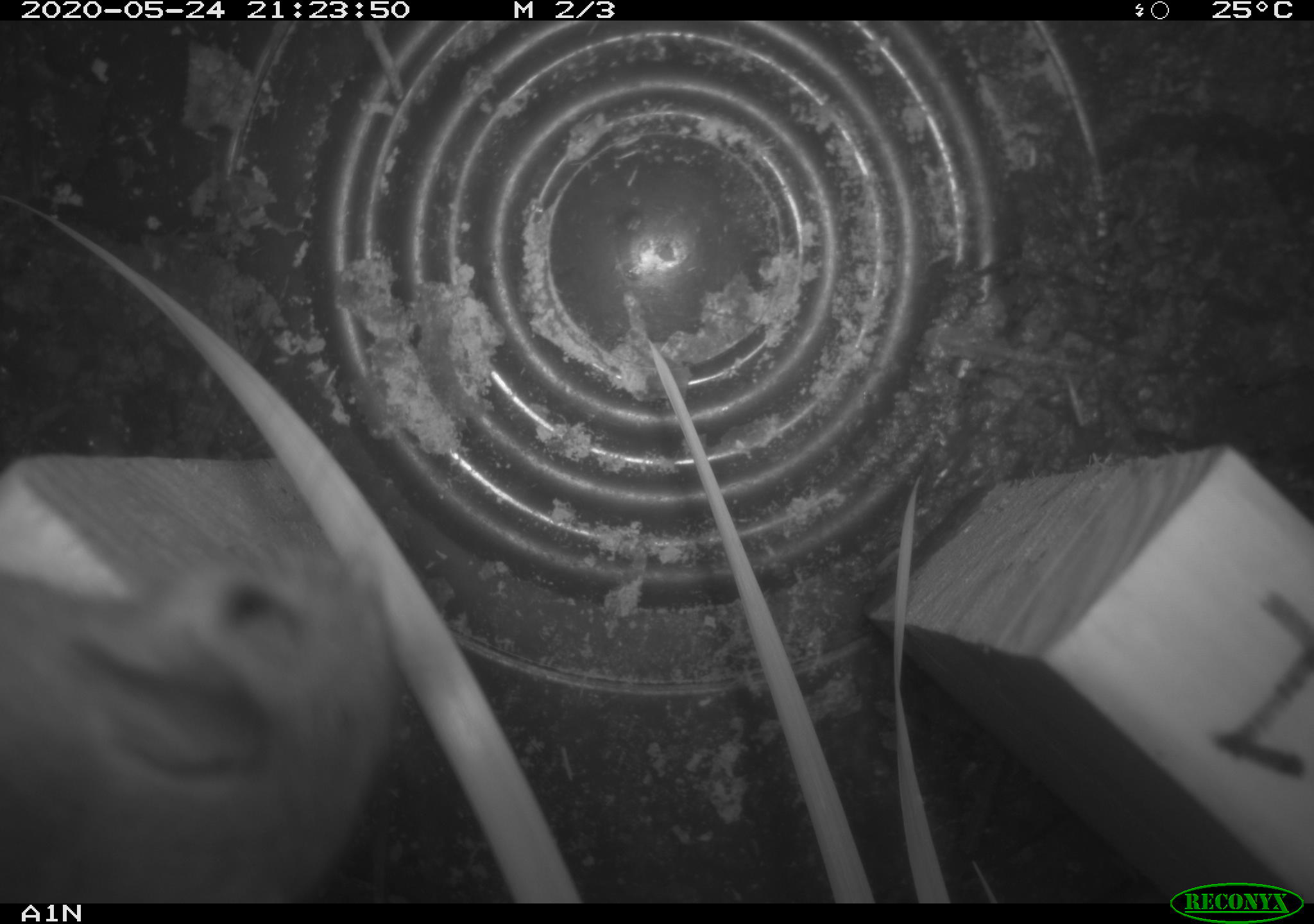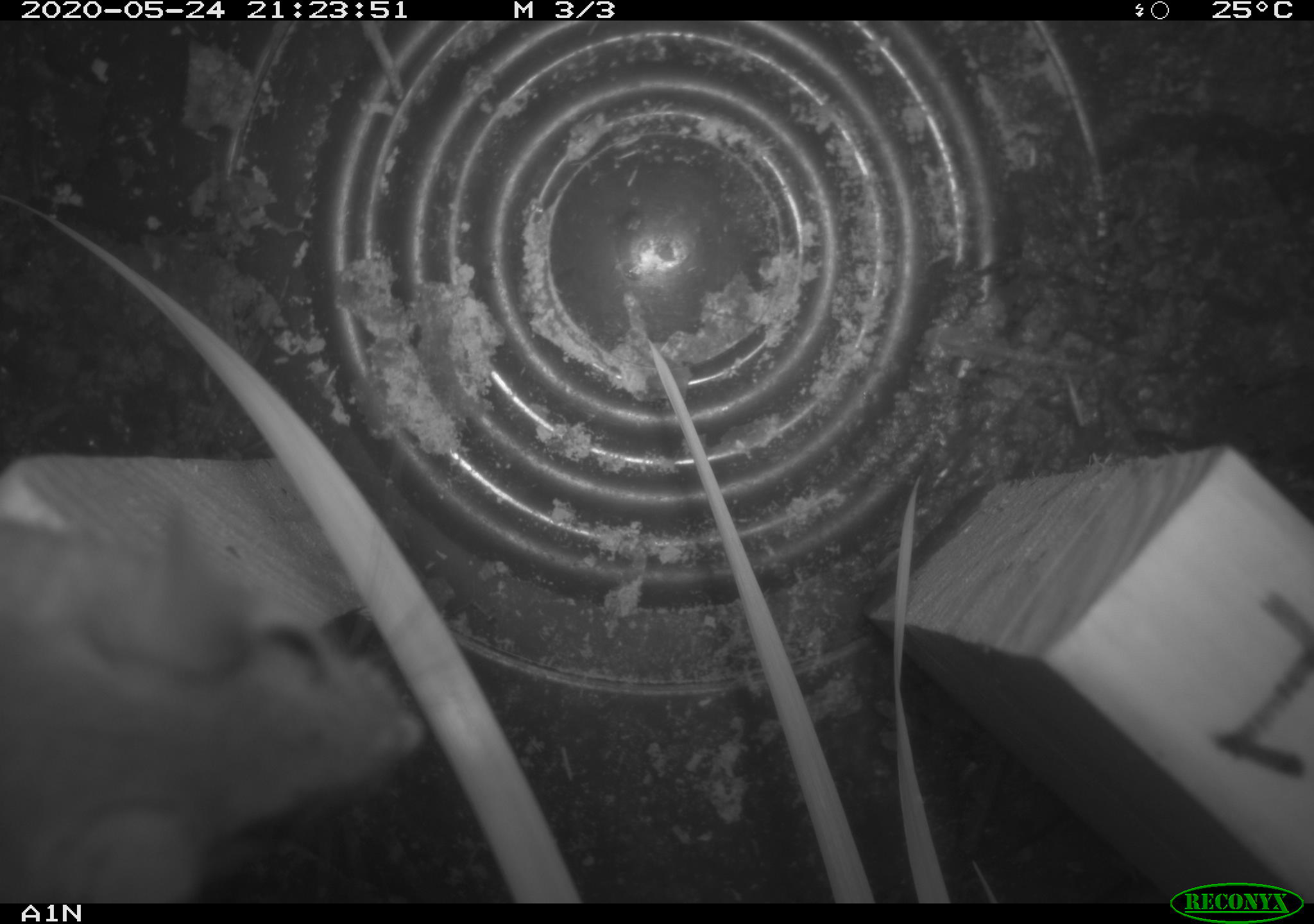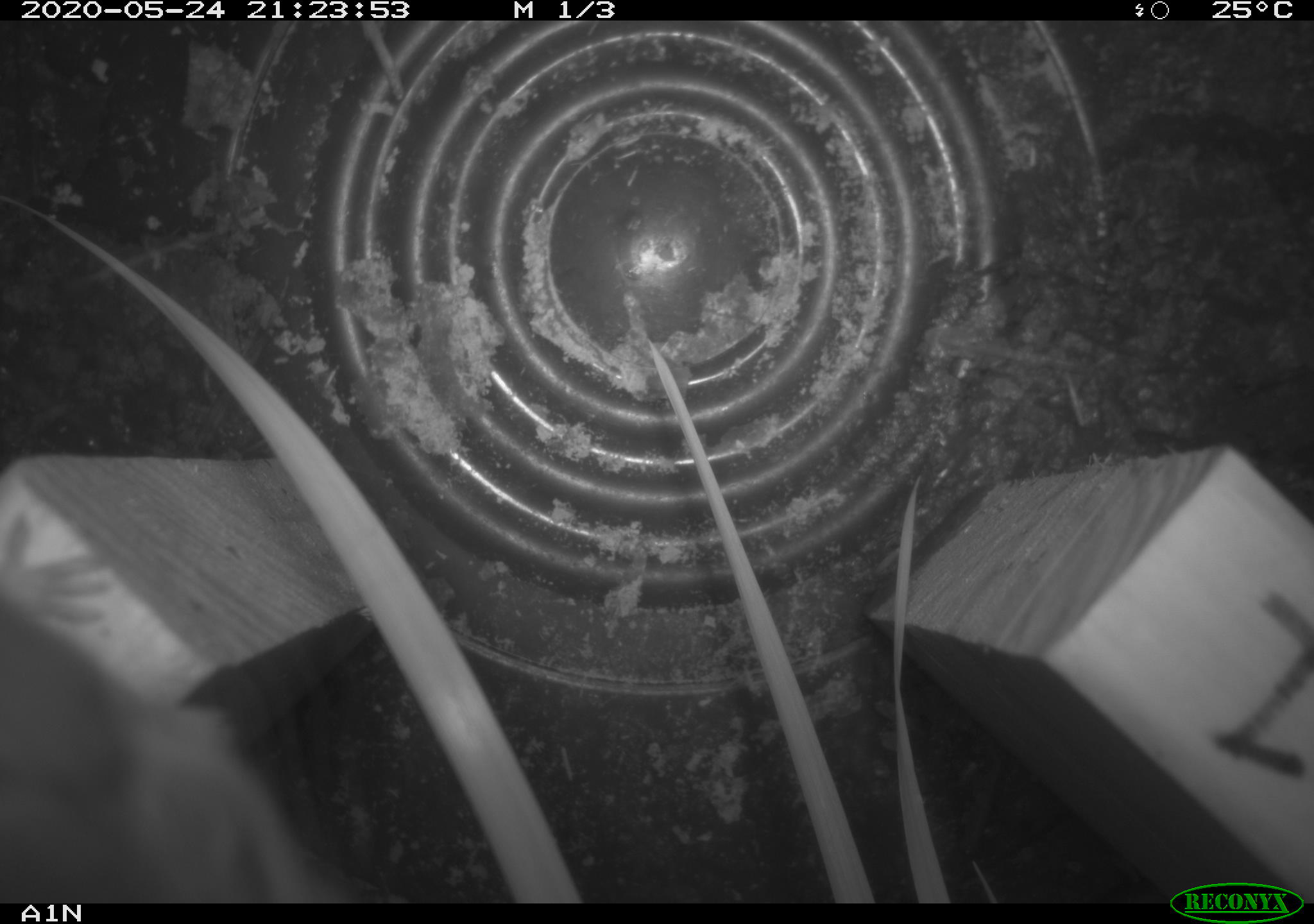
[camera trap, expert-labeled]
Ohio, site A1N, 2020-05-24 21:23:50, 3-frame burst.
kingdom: Animalia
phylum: Chordata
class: Mammalia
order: Rodentia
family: Cricetidae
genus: Peromyscus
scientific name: Peromyscus leucopus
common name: white-footed mouse